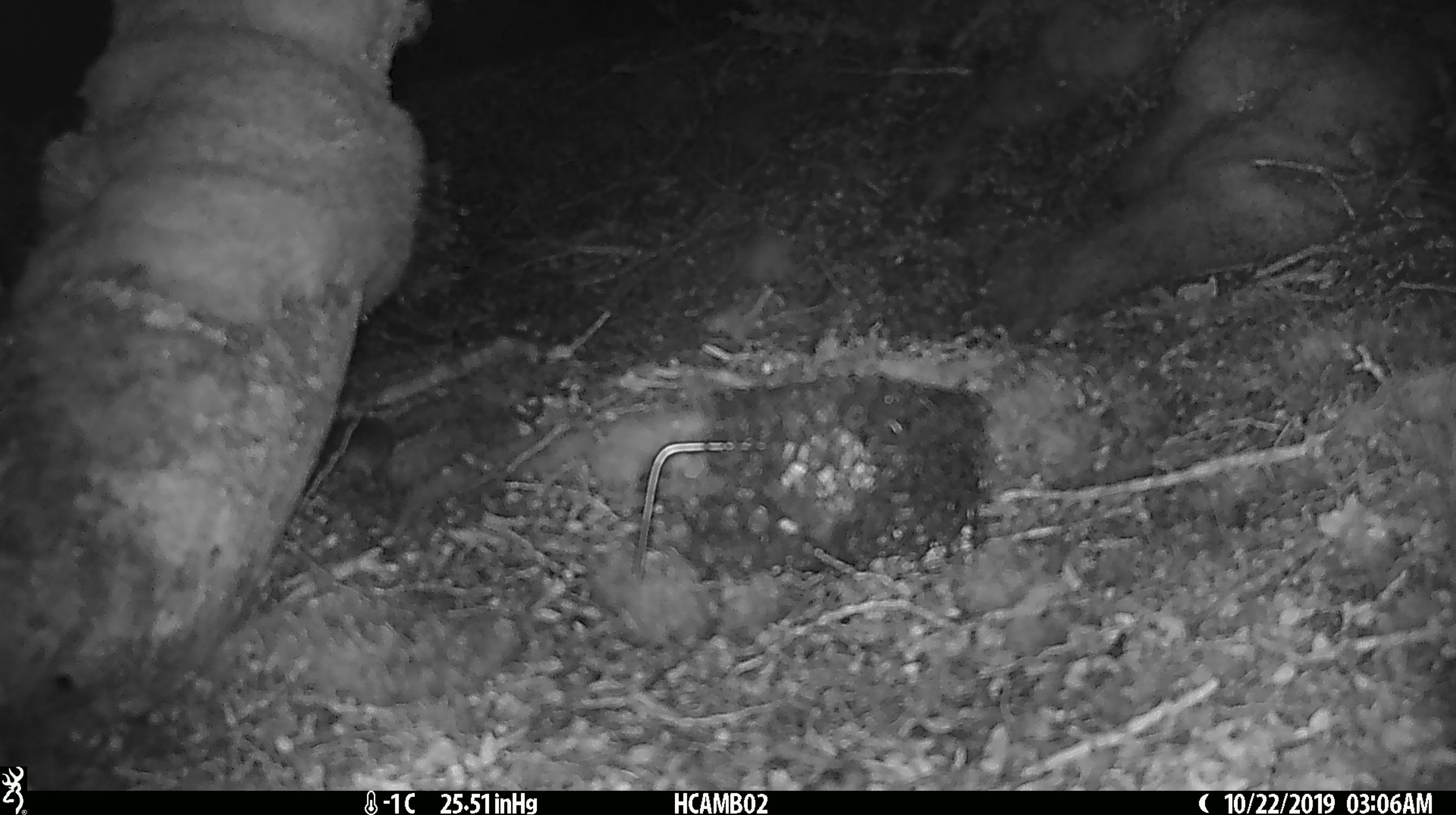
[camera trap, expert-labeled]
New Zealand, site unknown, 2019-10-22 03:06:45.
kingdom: Animalia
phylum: Chordata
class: Mammalia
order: Rodentia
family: Muridae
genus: Mus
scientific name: Mus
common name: mouse